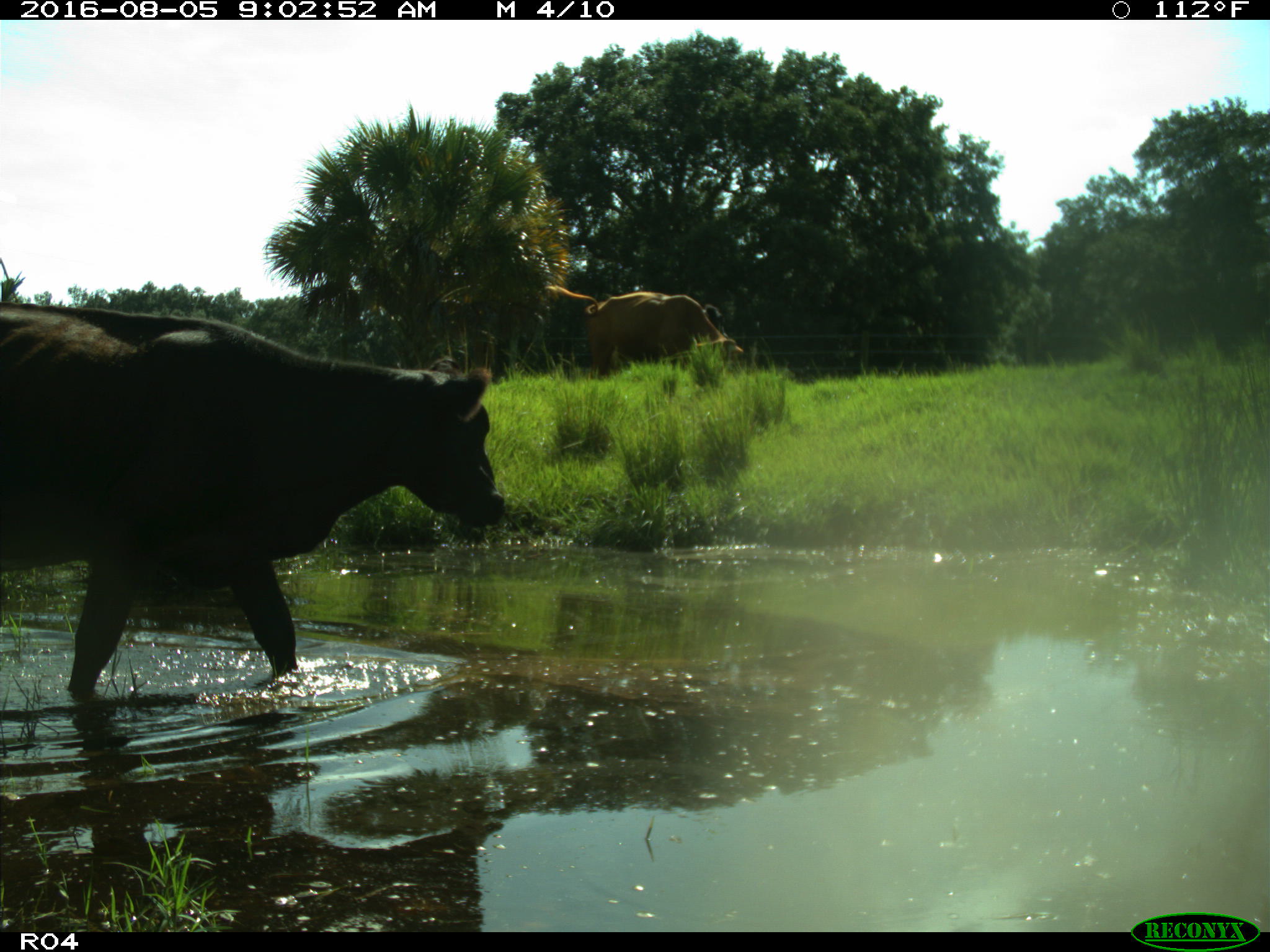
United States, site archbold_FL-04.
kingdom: Animalia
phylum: Chordata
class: Mammalia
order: Artiodactyla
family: Bovidae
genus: Bos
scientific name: Bos taurus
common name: domestic cow